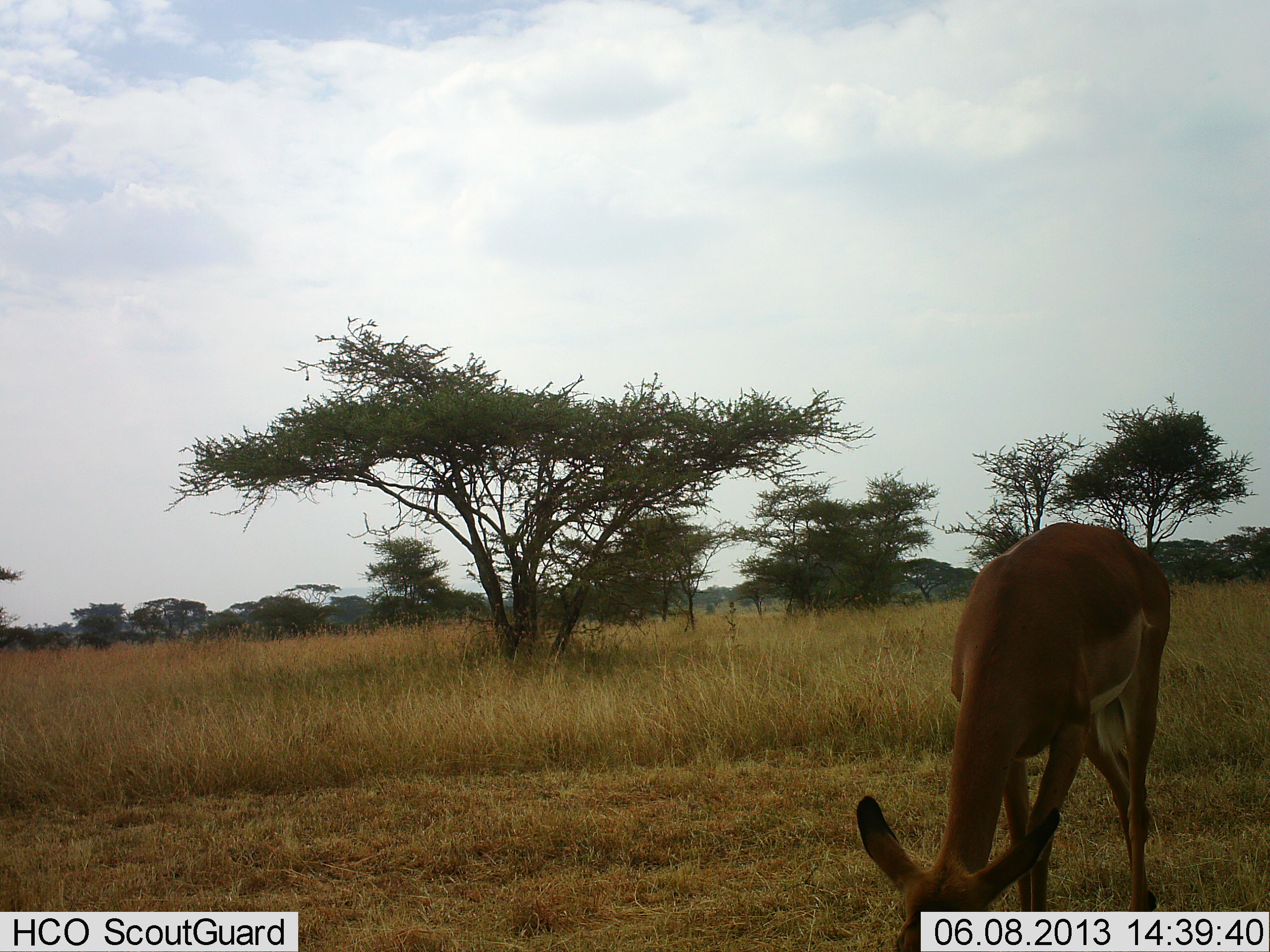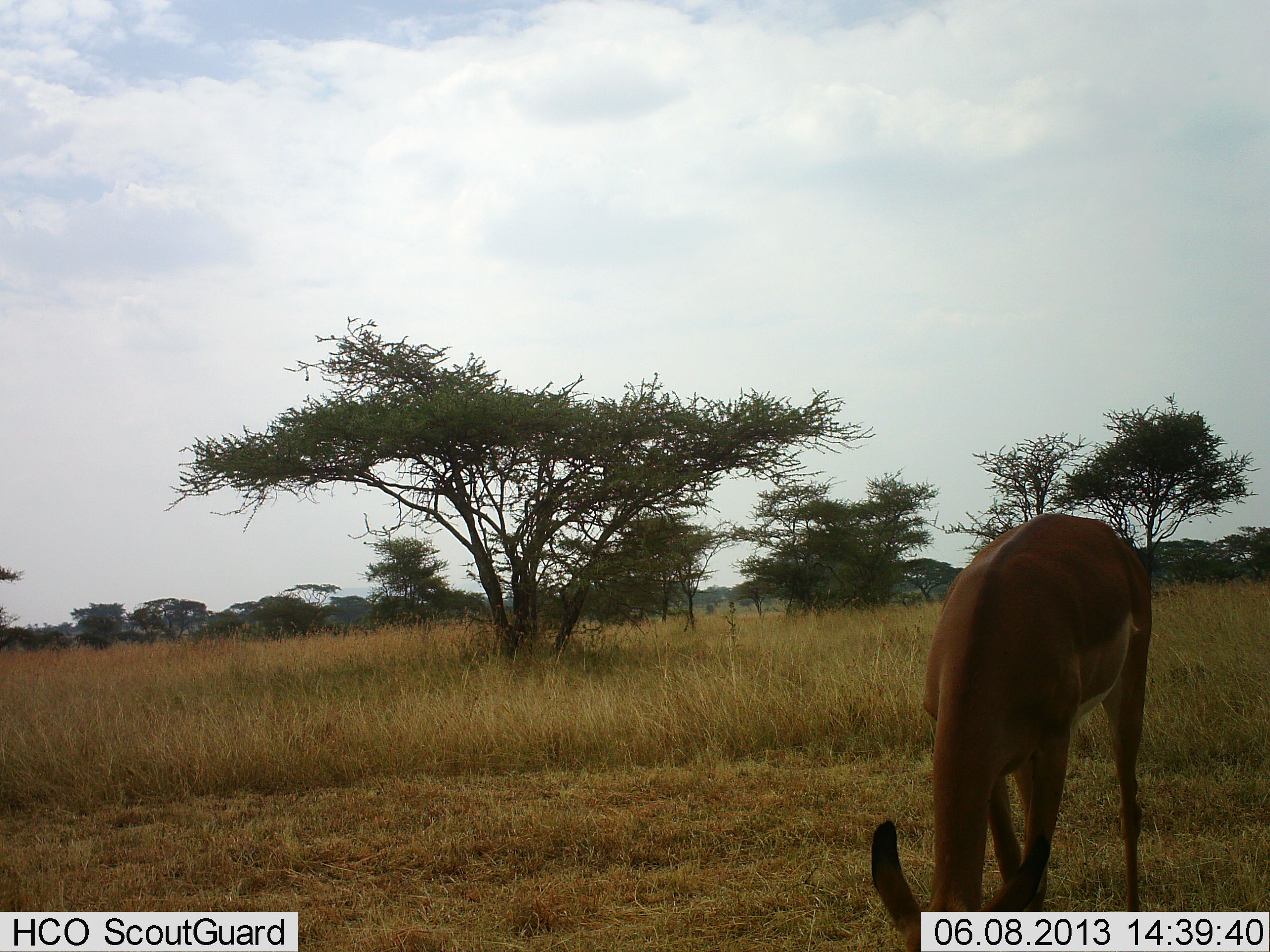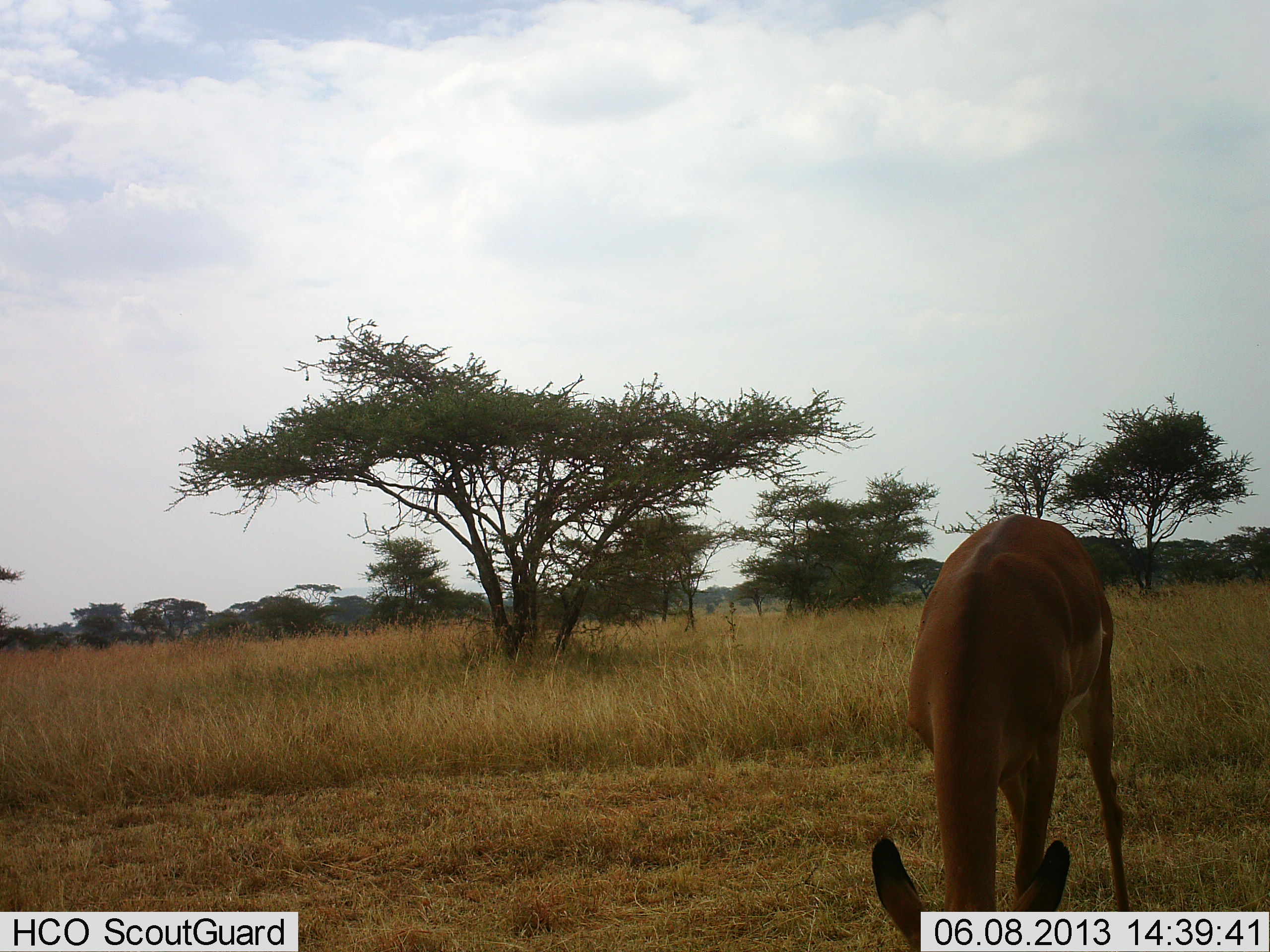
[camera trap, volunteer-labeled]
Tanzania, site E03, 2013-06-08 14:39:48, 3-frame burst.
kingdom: Animalia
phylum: Chordata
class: Mammalia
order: Artiodactyla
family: Bovidae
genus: Aepyceros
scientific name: Aepyceros melampus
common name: impala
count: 1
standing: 12%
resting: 0%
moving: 0%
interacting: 0%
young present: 0%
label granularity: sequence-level